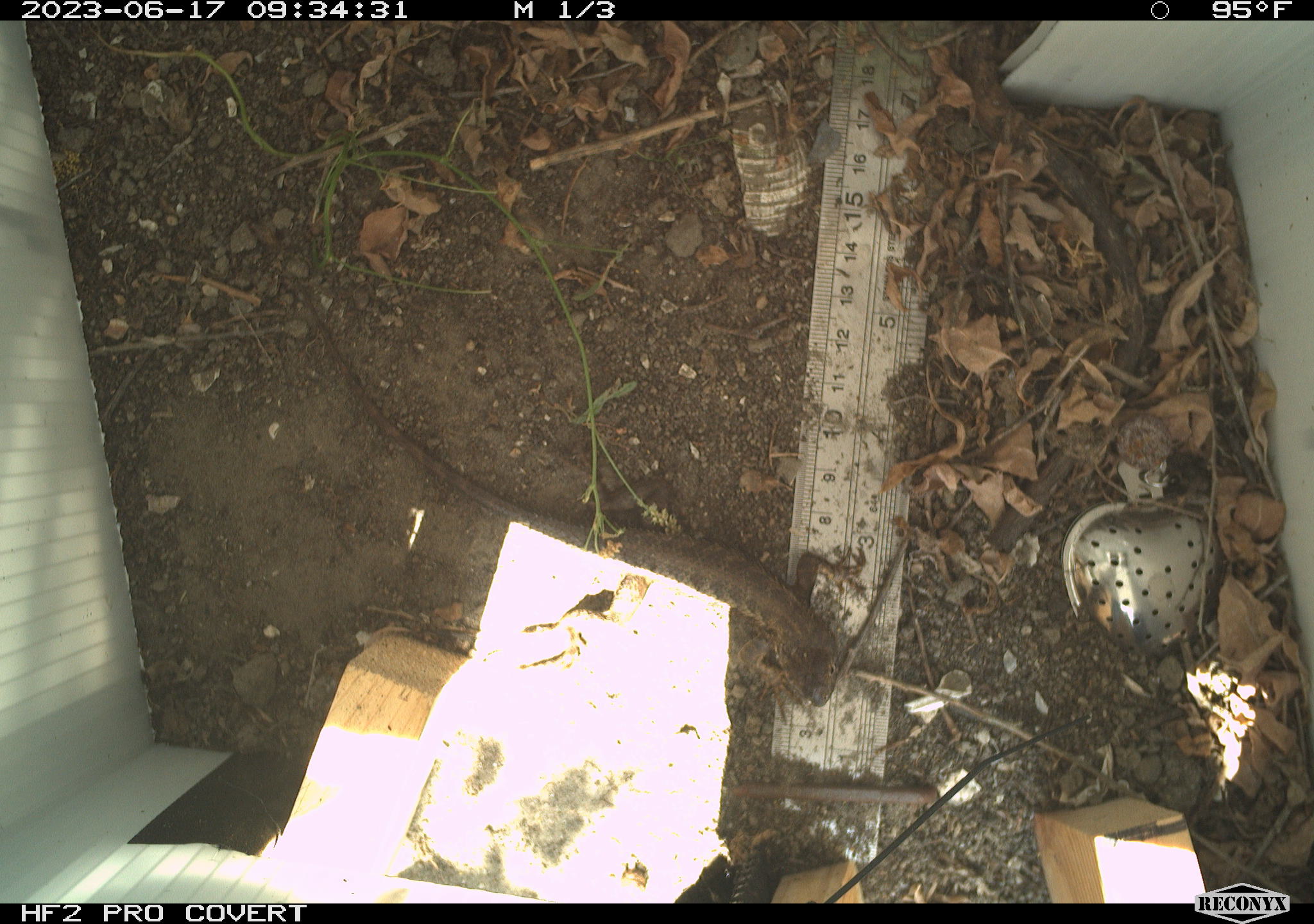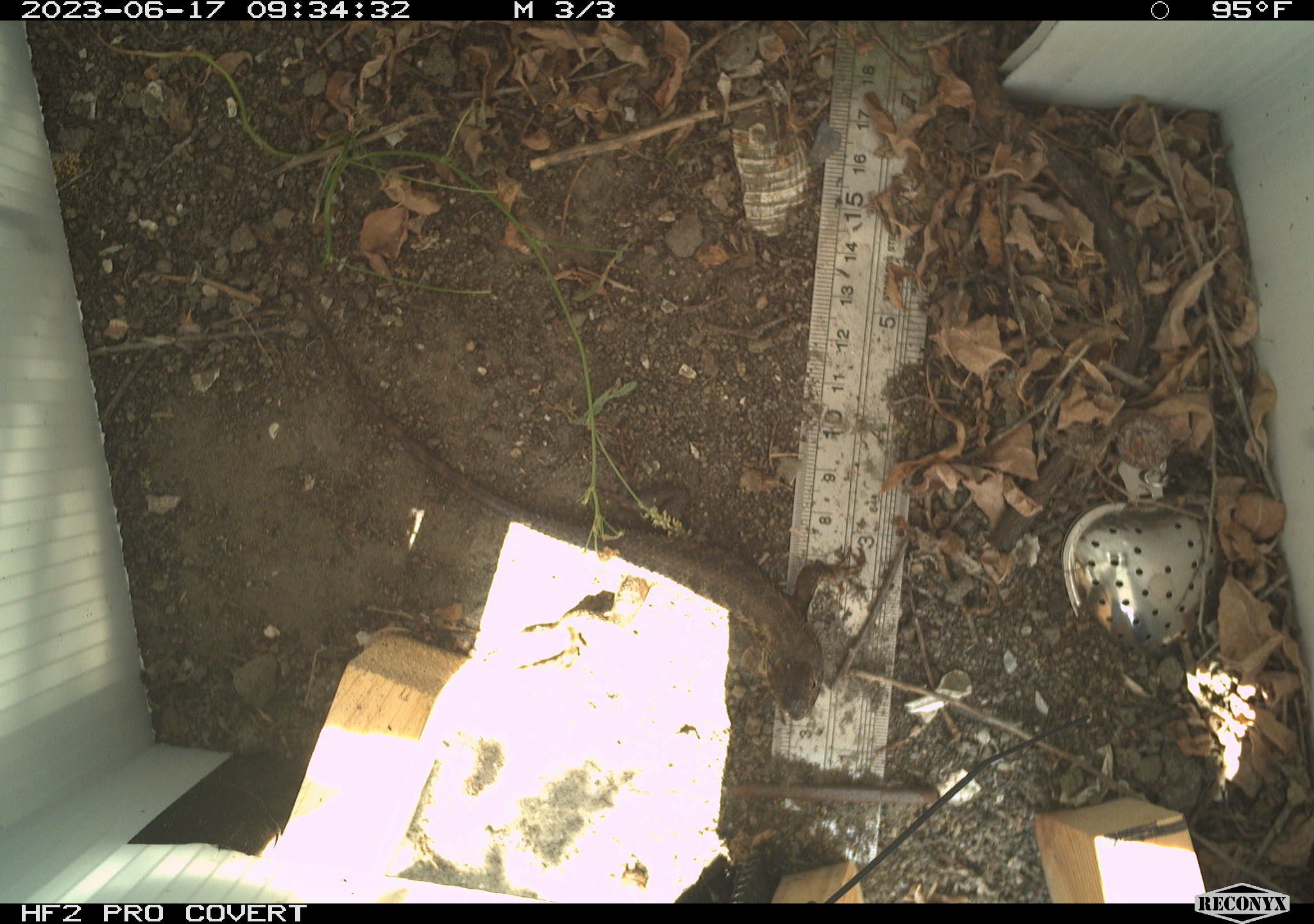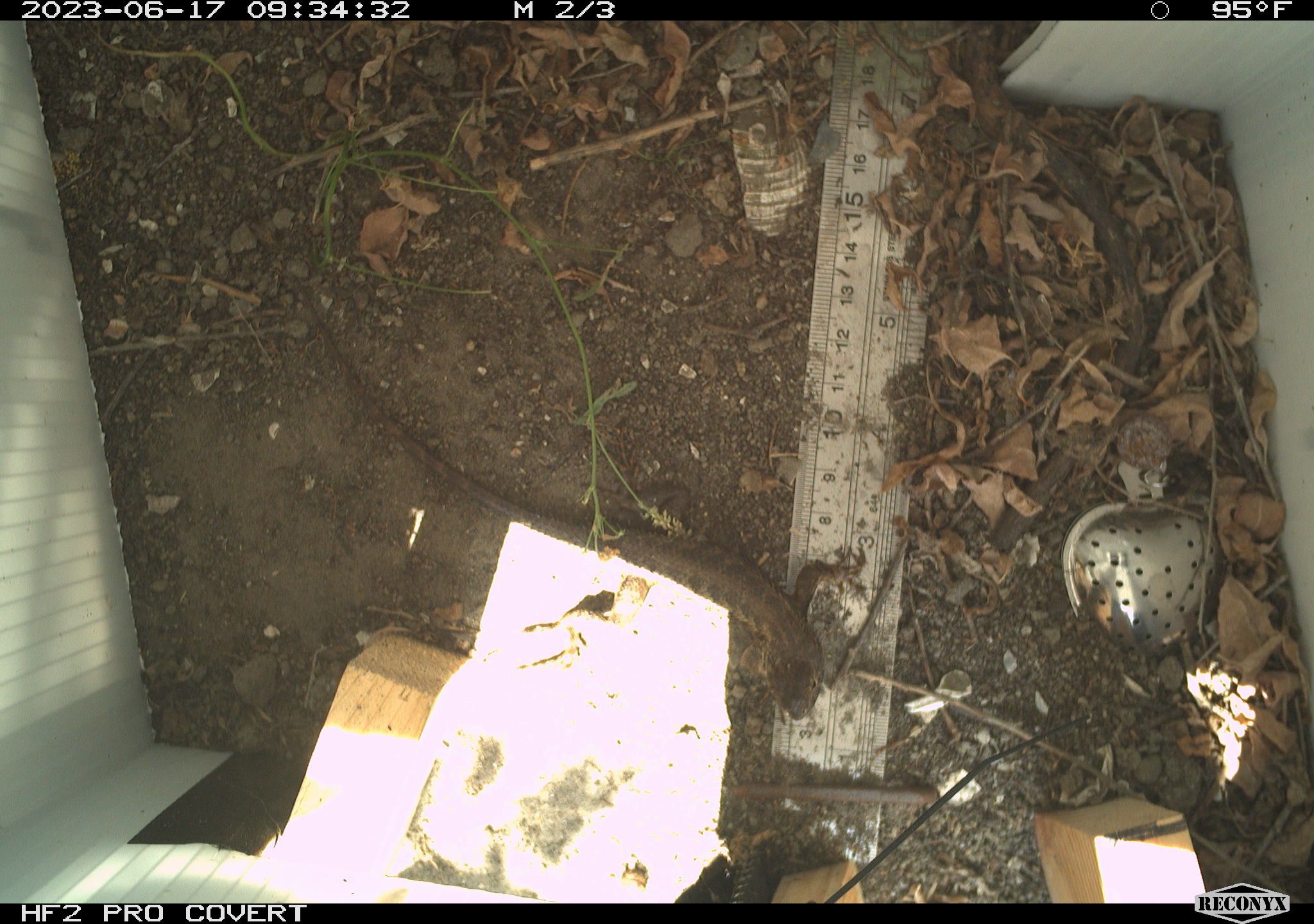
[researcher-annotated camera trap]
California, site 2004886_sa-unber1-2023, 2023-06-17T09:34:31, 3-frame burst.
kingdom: Animalia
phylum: Chordata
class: Reptilia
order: Squamata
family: Phrynosomatidae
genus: Sceloporus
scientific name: Sceloporus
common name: spiny lizards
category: sceloporus species